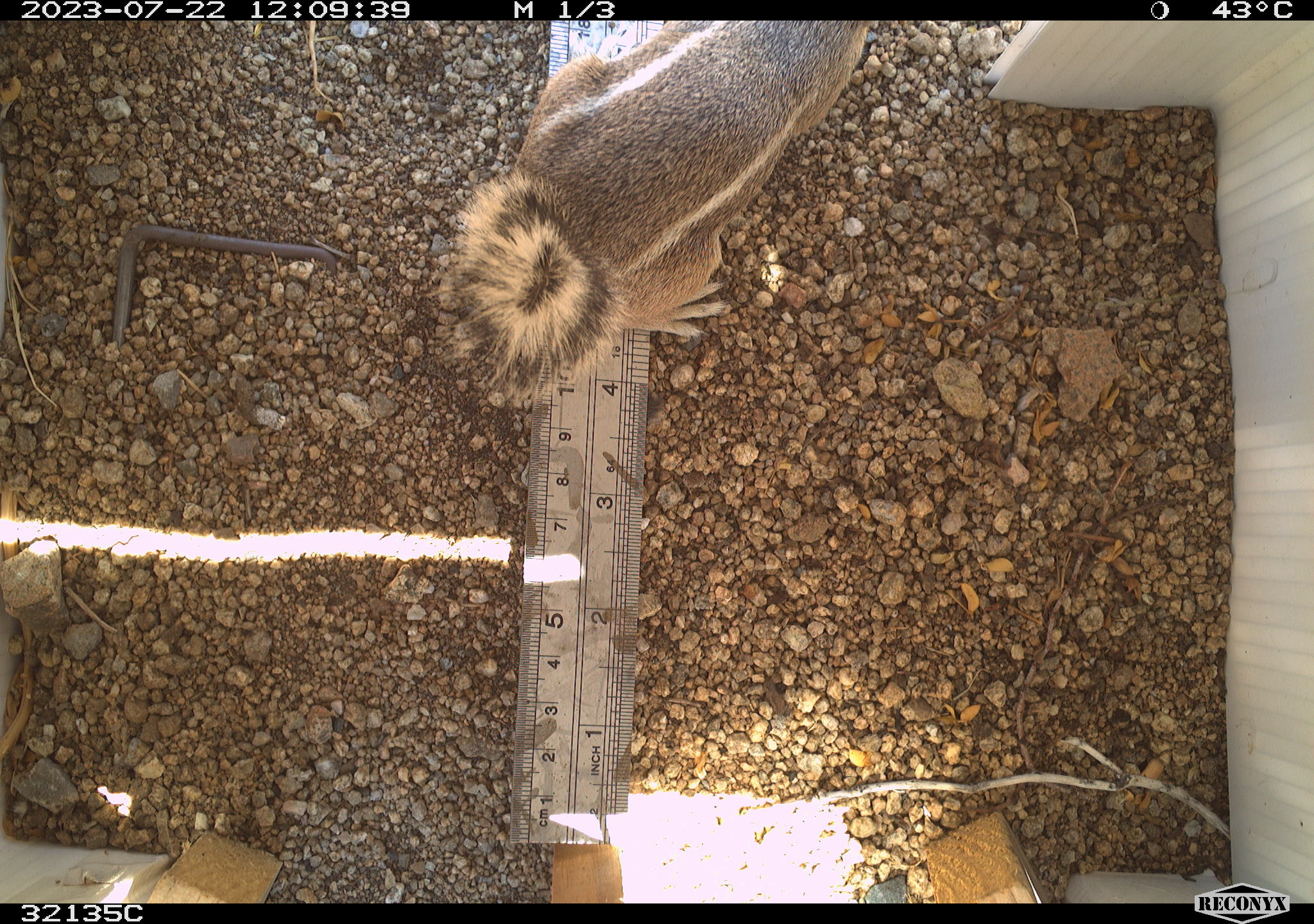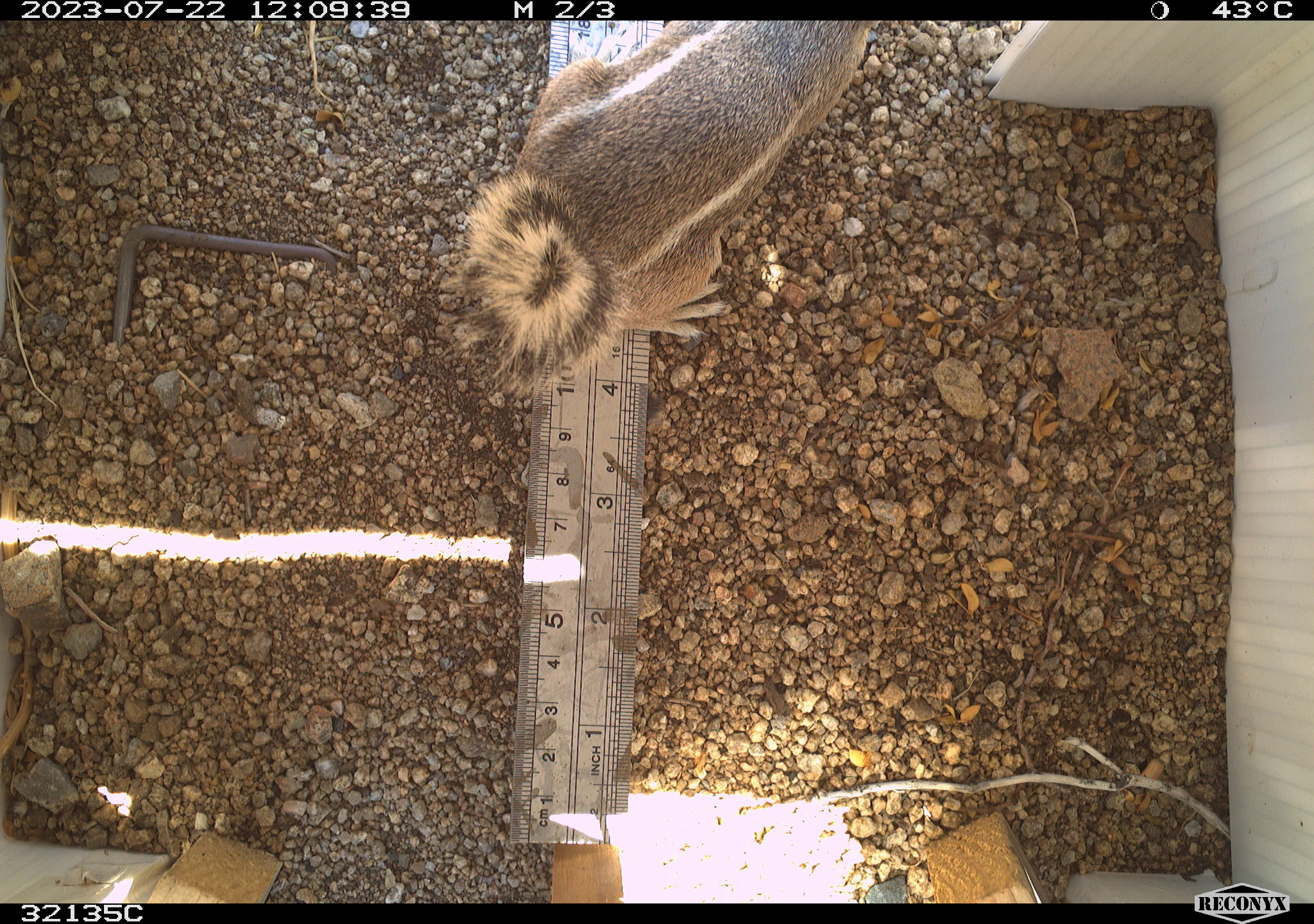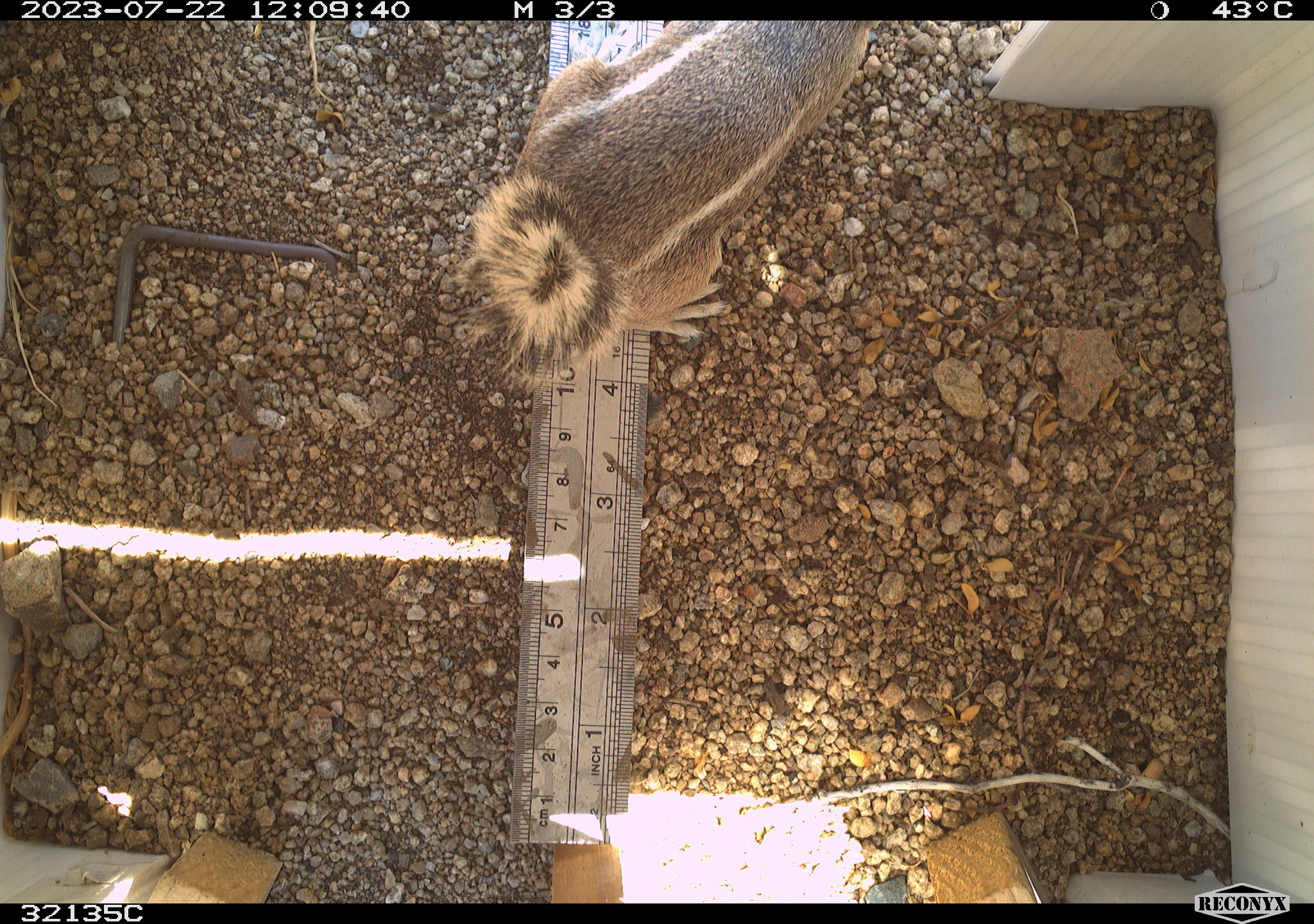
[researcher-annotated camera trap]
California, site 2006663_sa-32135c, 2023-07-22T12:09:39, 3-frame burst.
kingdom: Animalia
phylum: Chordata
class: Mammalia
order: Rodentia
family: Sciuridae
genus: Ammospermophilus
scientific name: Ammospermophilus leucurus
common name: white-tailed antelope squirrel